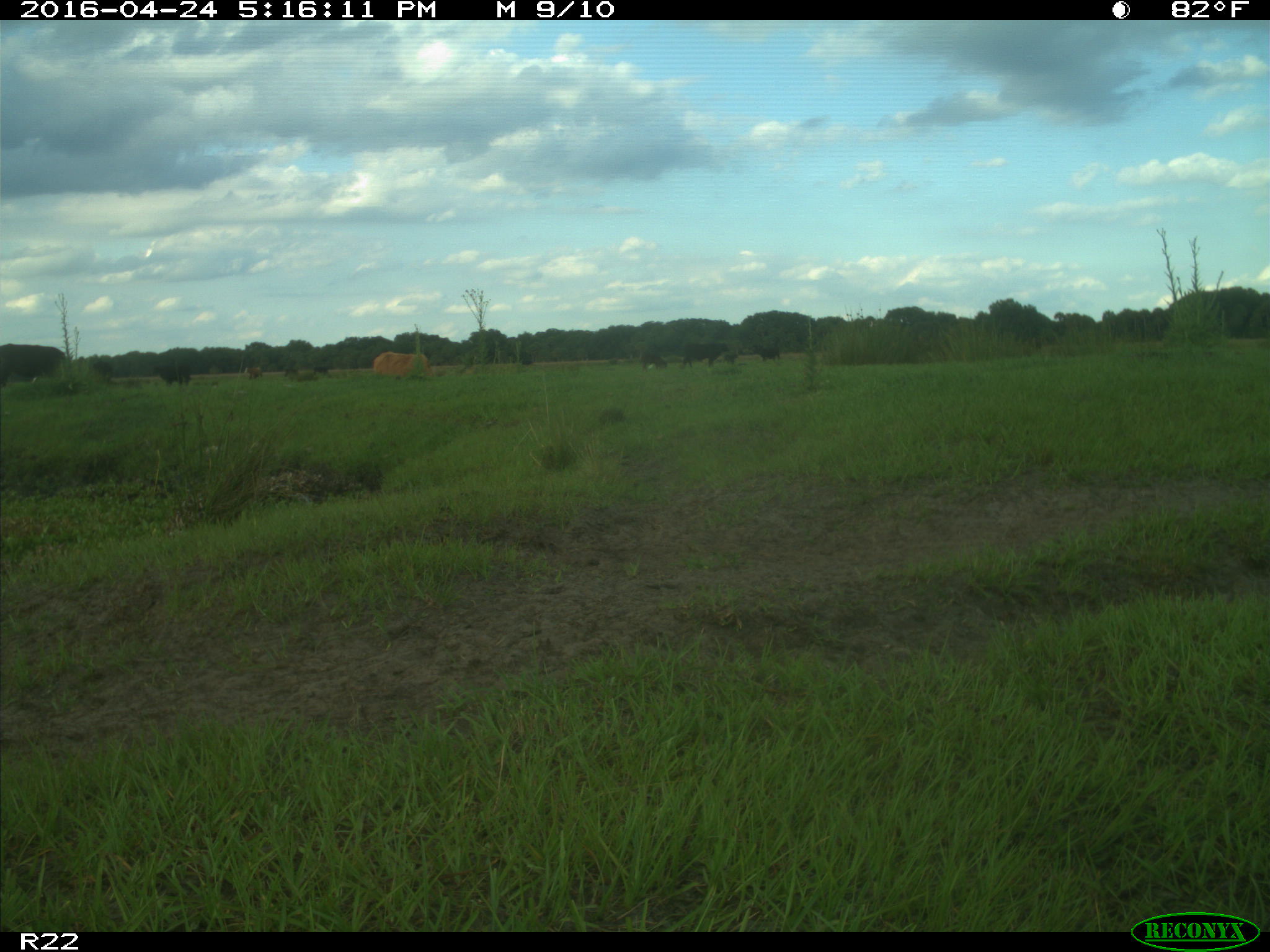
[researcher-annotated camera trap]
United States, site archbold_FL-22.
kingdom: Animalia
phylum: Chordata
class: Mammalia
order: Artiodactyla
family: Bovidae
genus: Bos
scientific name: Bos taurus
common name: domestic cow